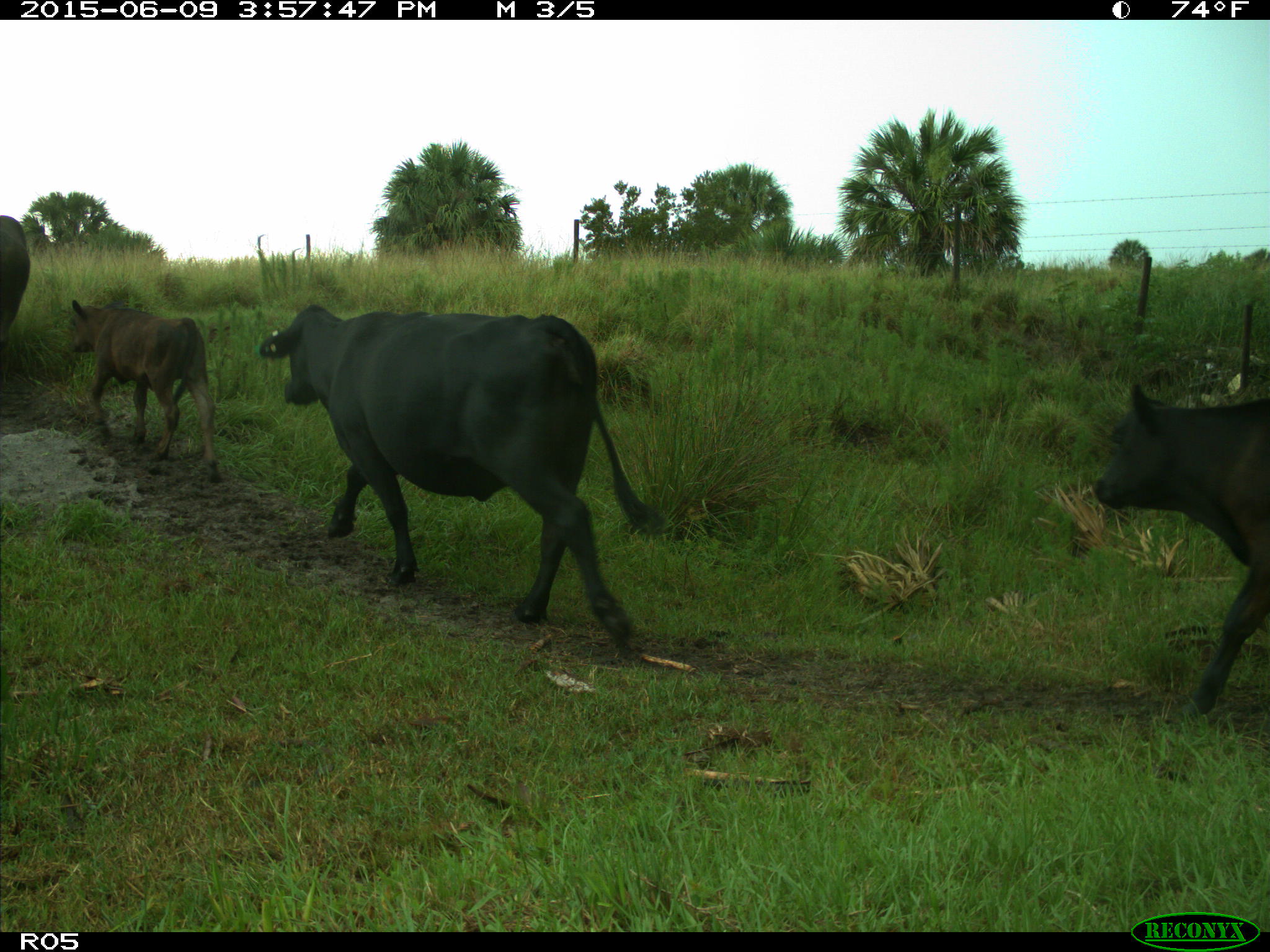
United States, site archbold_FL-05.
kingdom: Animalia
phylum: Chordata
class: Mammalia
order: Artiodactyla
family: Bovidae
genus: Bos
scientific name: Bos taurus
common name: domestic cow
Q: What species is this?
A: Bos taurus (domestic cow).